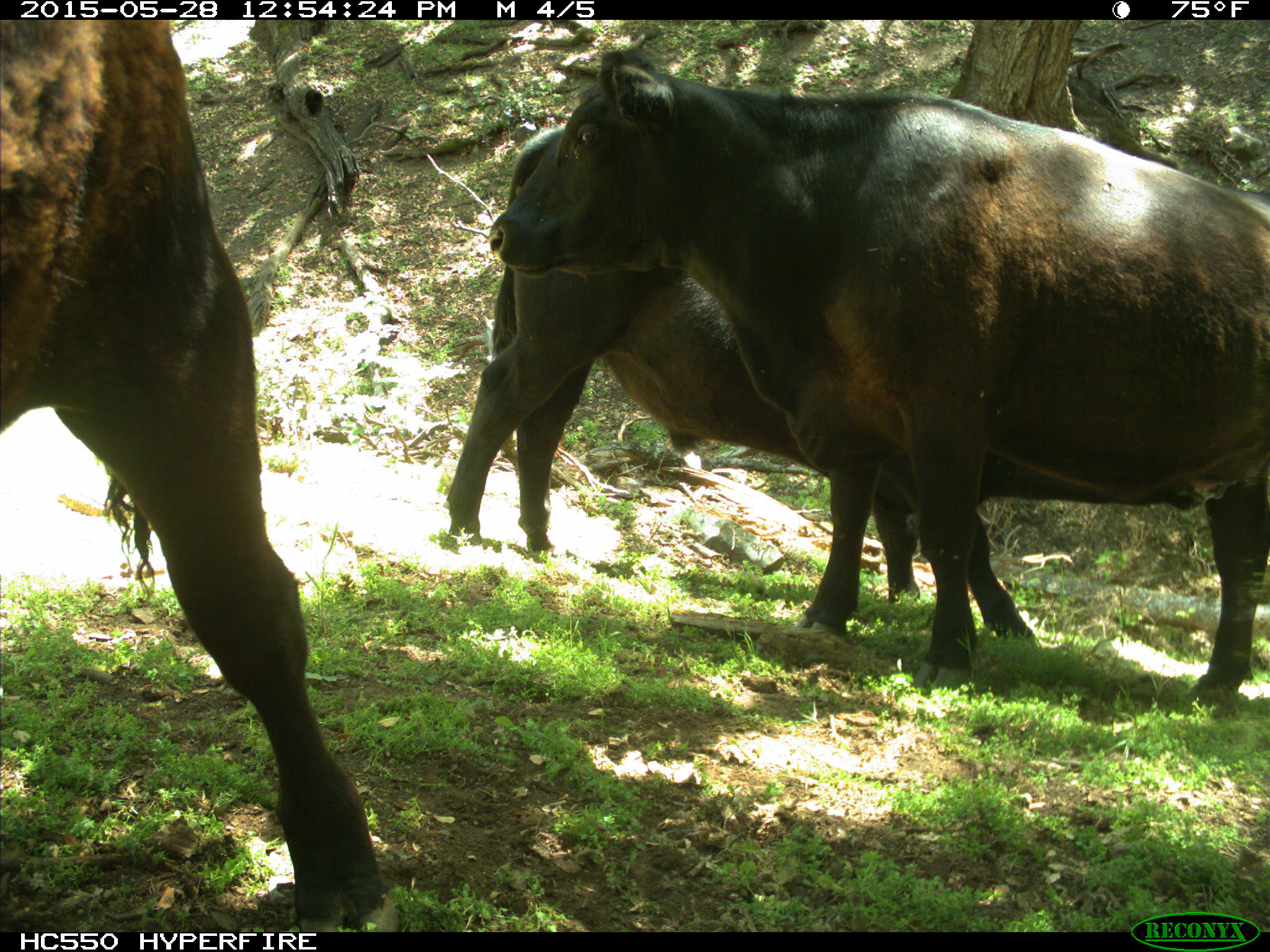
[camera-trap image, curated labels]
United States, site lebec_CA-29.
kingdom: Animalia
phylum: Chordata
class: Mammalia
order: Artiodactyla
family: Bovidae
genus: Bos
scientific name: Bos taurus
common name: domestic cow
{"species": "Bos taurus (domestic cow)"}